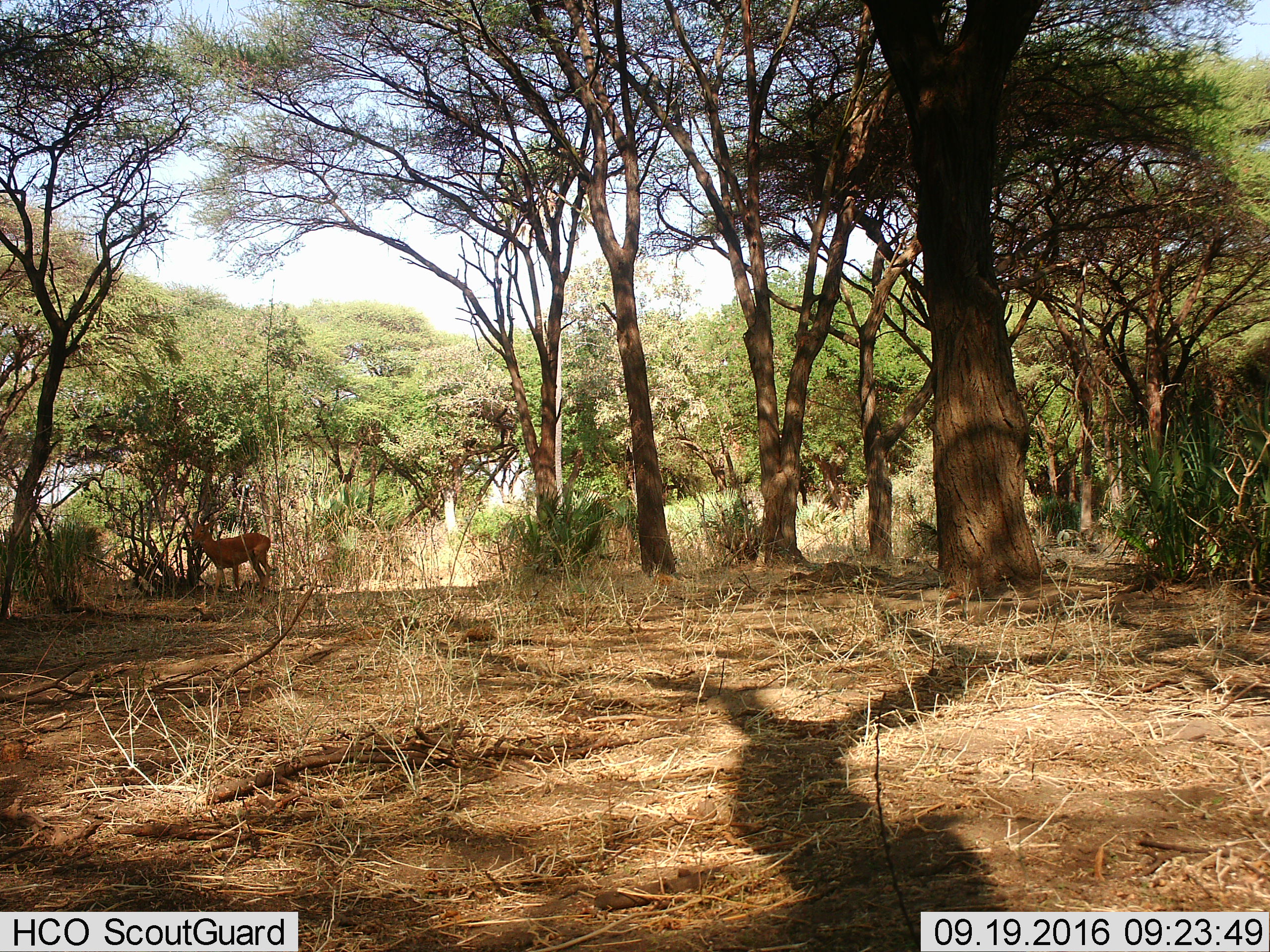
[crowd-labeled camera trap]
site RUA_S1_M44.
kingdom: Animalia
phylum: Chordata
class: Mammalia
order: Artiodactyla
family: Bovidae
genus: Aepyceros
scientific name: Aepyceros melampus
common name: impala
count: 1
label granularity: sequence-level